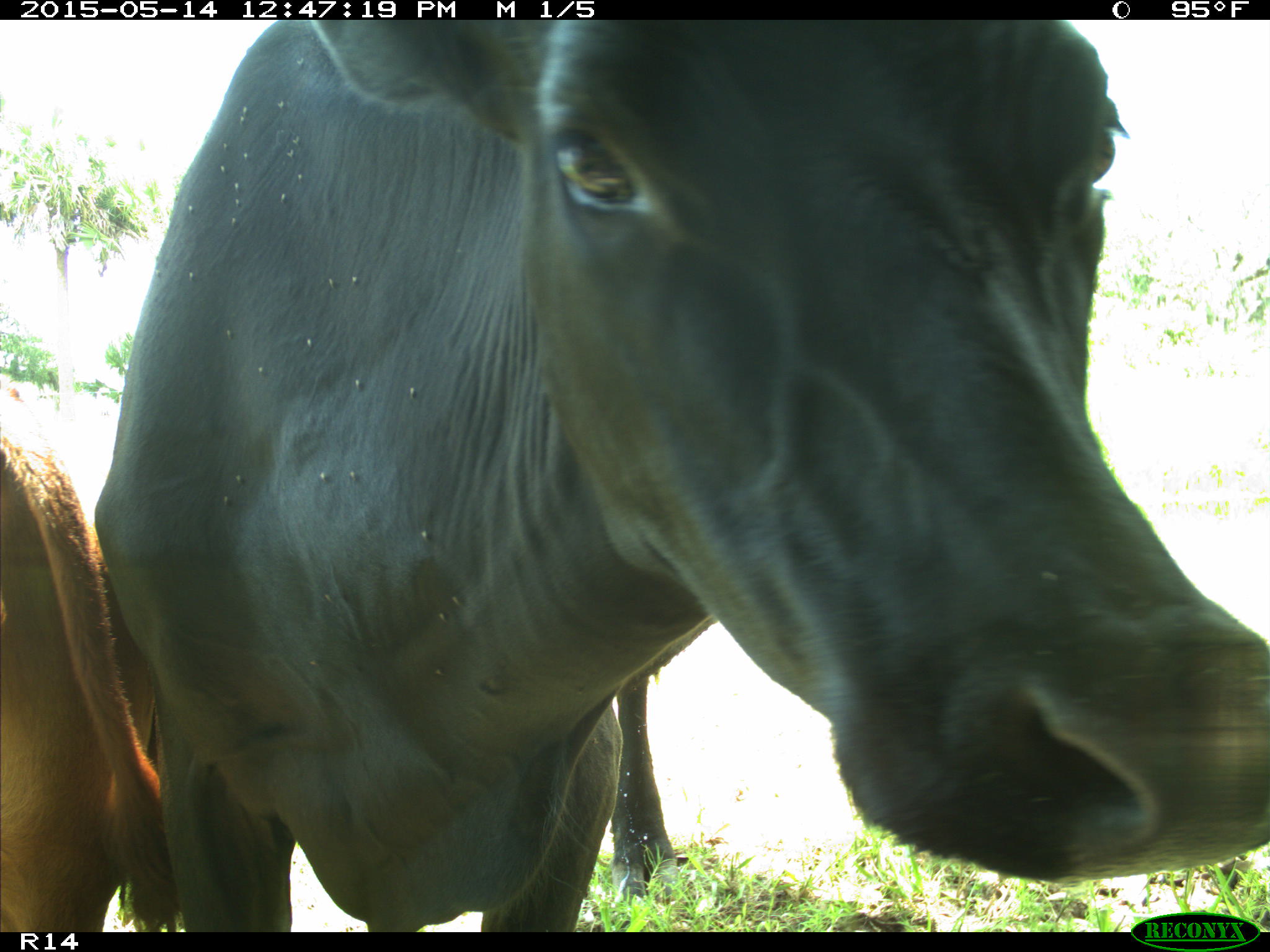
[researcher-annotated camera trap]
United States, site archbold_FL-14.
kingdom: Animalia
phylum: Chordata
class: Mammalia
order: Artiodactyla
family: Bovidae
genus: Bos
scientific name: Bos taurus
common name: domestic cow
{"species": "Bos taurus (domestic cow)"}